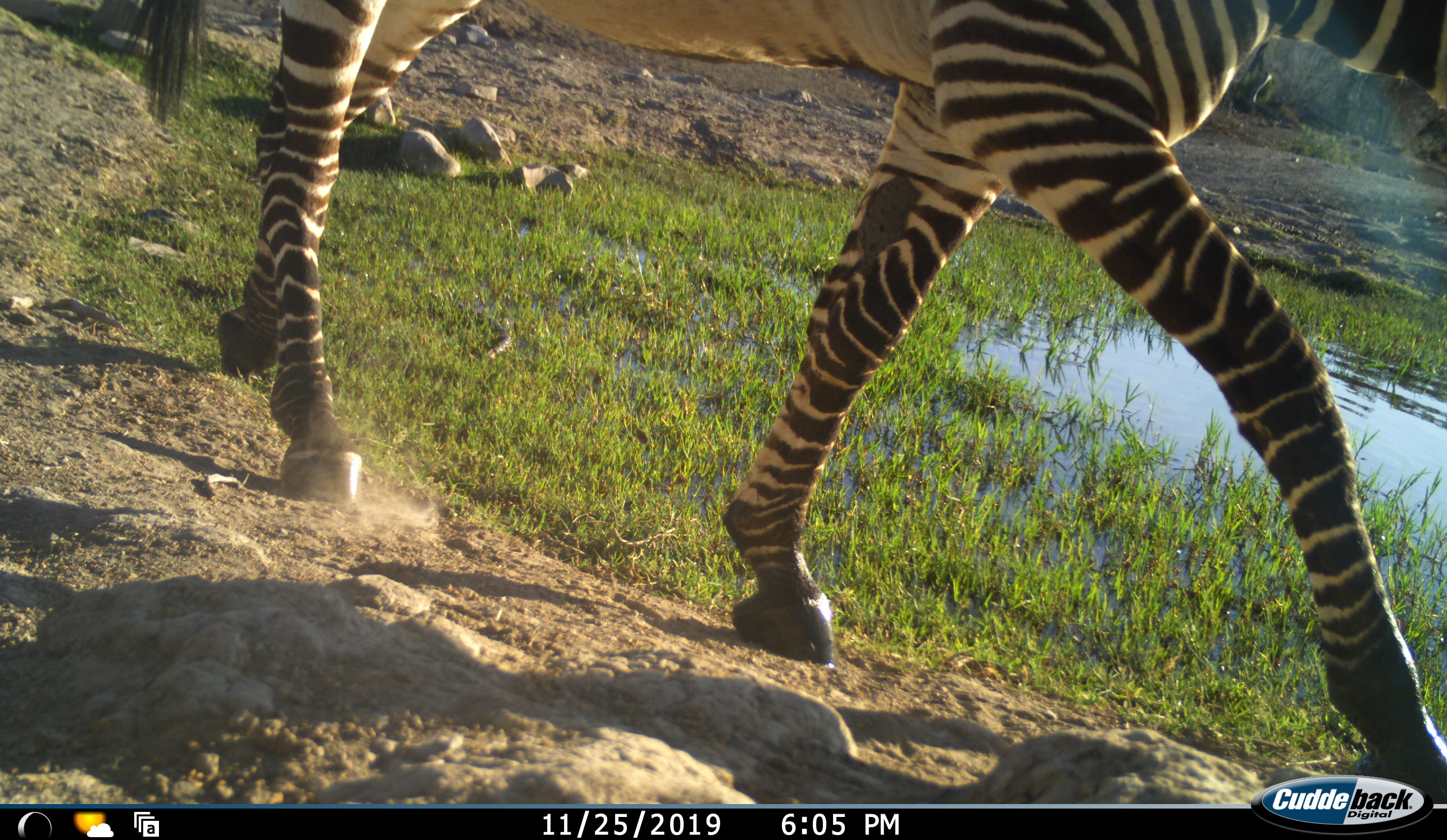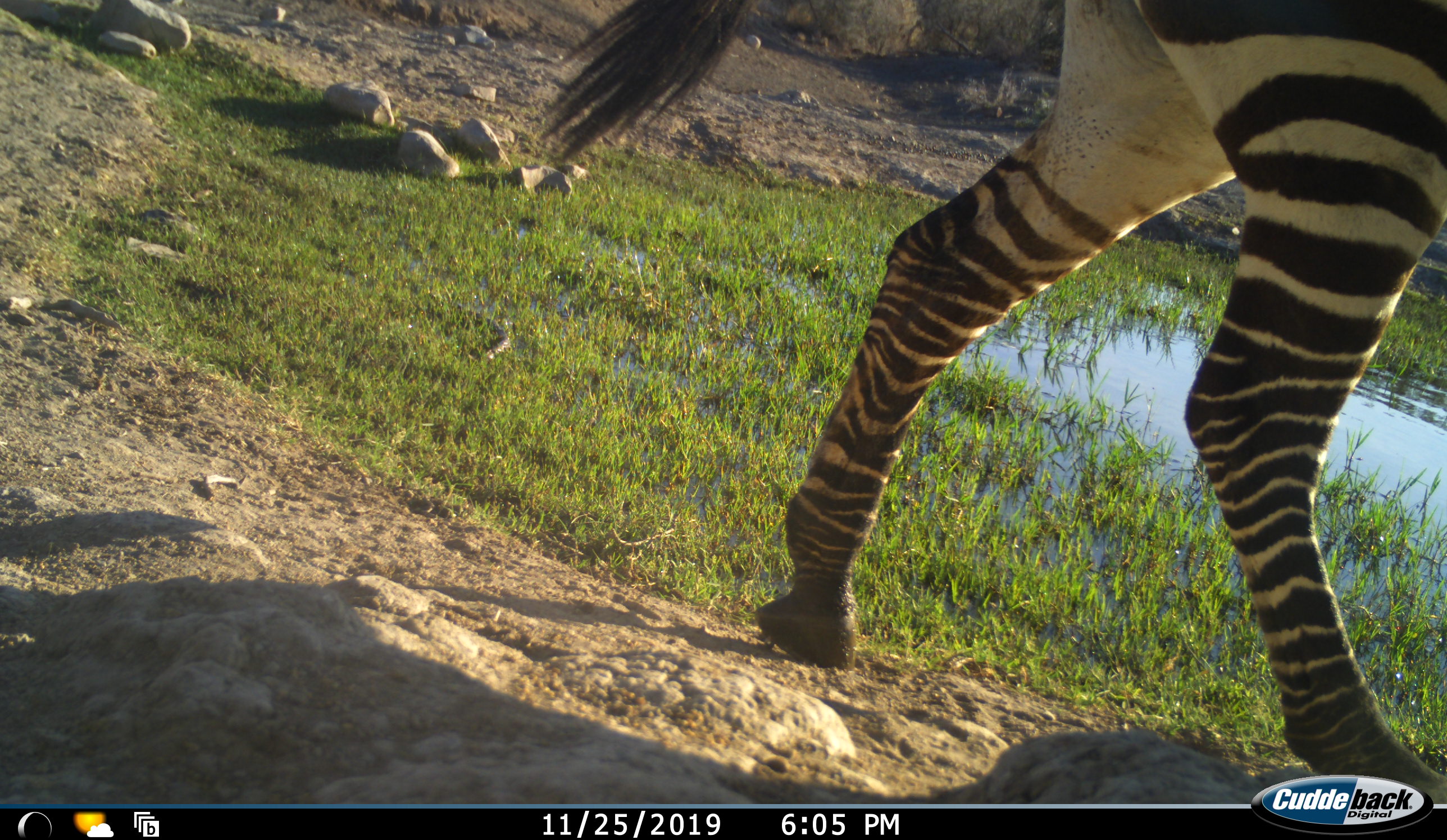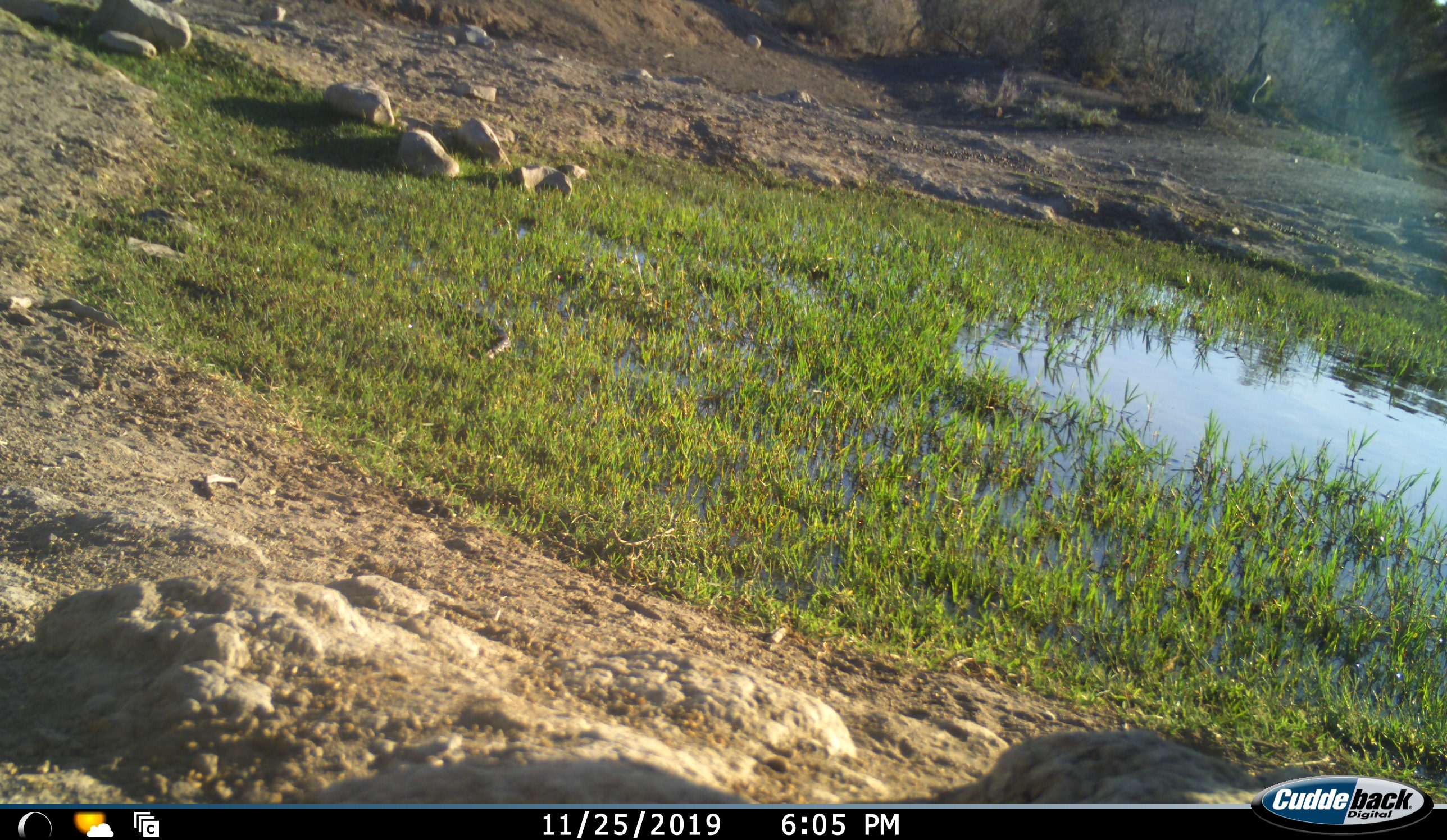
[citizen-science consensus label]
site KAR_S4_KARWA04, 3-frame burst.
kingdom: Animalia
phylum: Chordata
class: Mammalia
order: Perissodactyla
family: Equidae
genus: Equus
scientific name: Equus zebra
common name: mountain zebra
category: zebramountain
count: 1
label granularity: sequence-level